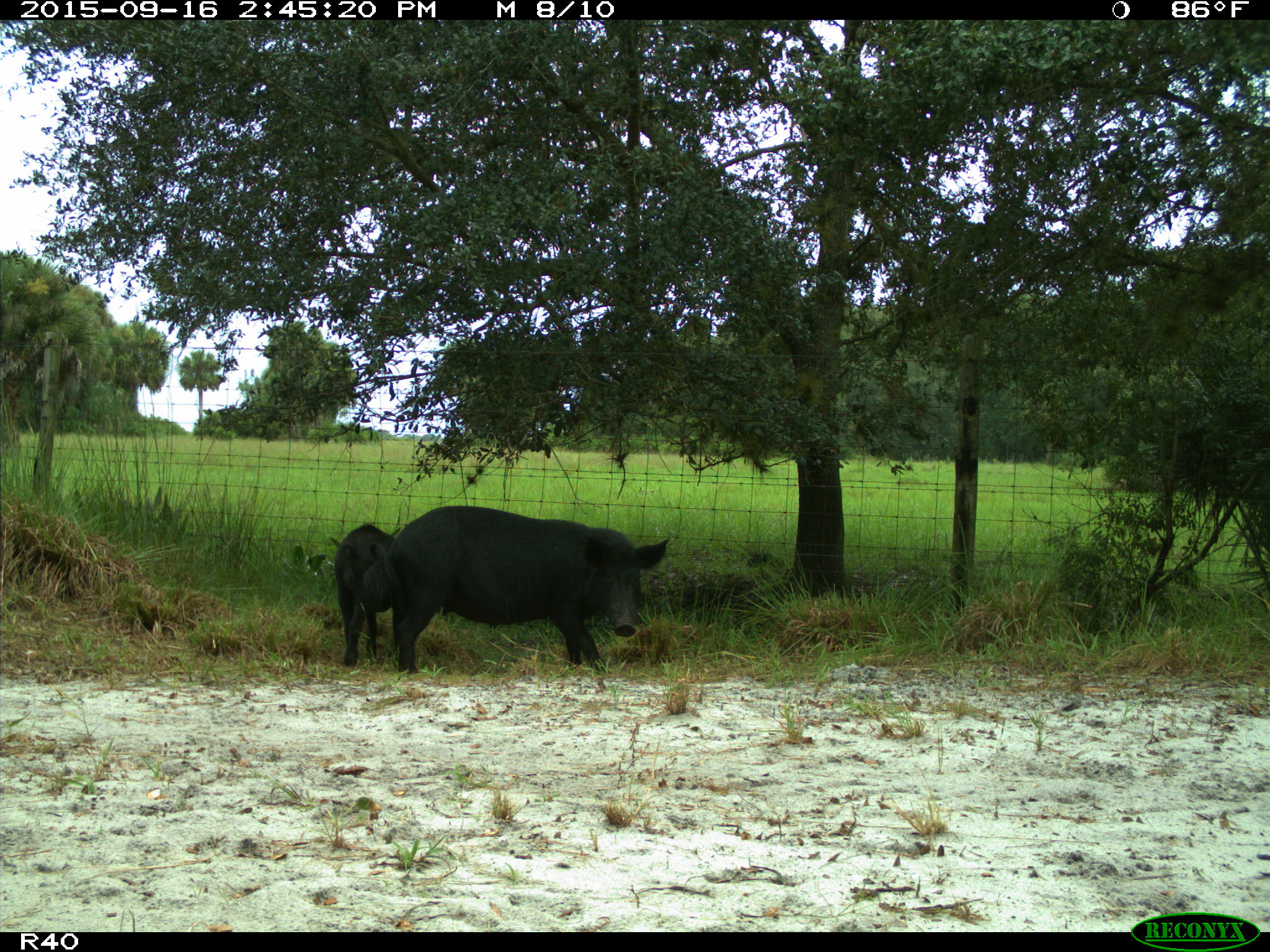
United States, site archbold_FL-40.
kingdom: Animalia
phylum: Chordata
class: Mammalia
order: Artiodactyla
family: Suidae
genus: Sus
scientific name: Sus scrofa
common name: wild boar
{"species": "Sus scrofa (wild boar)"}